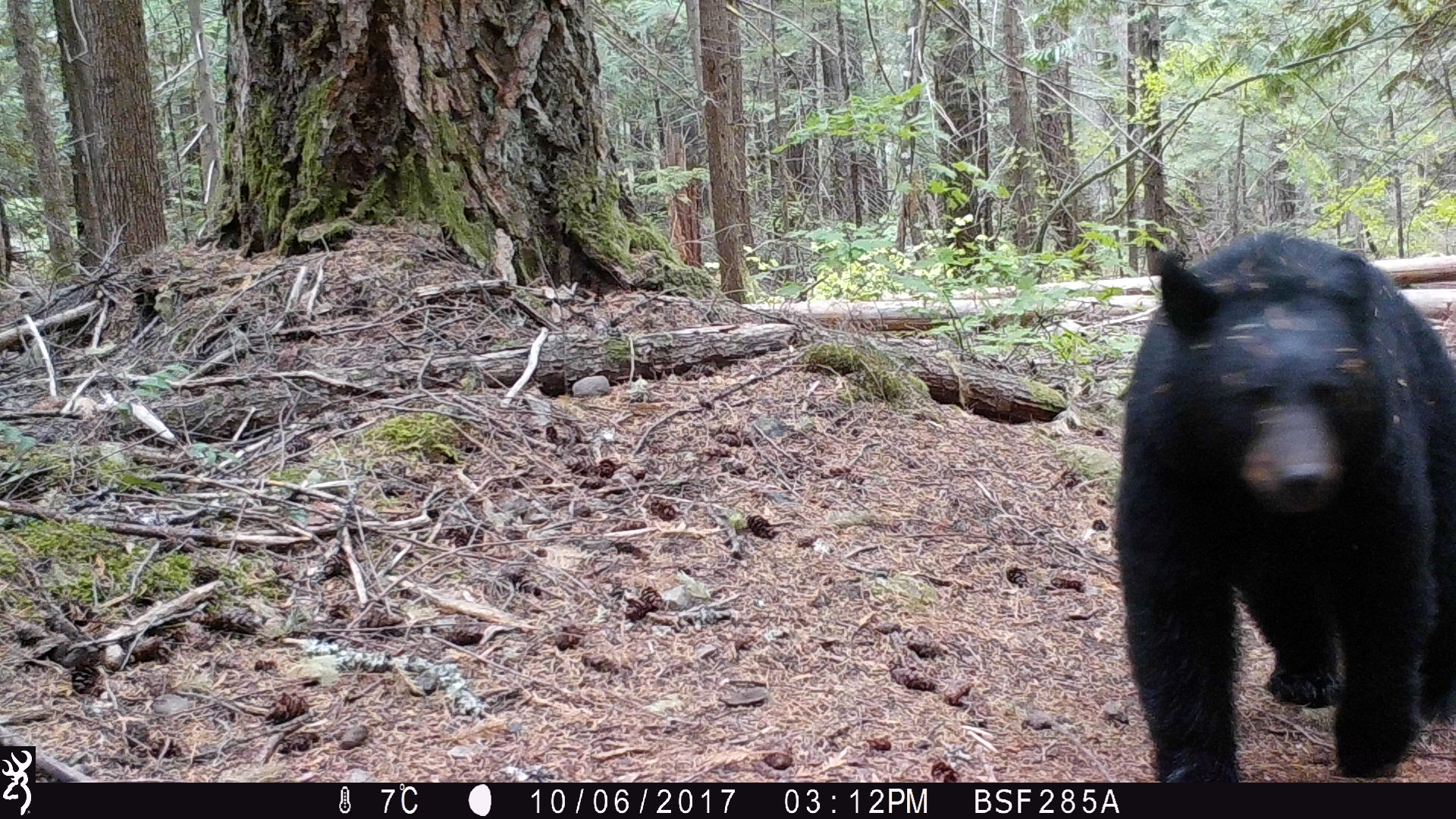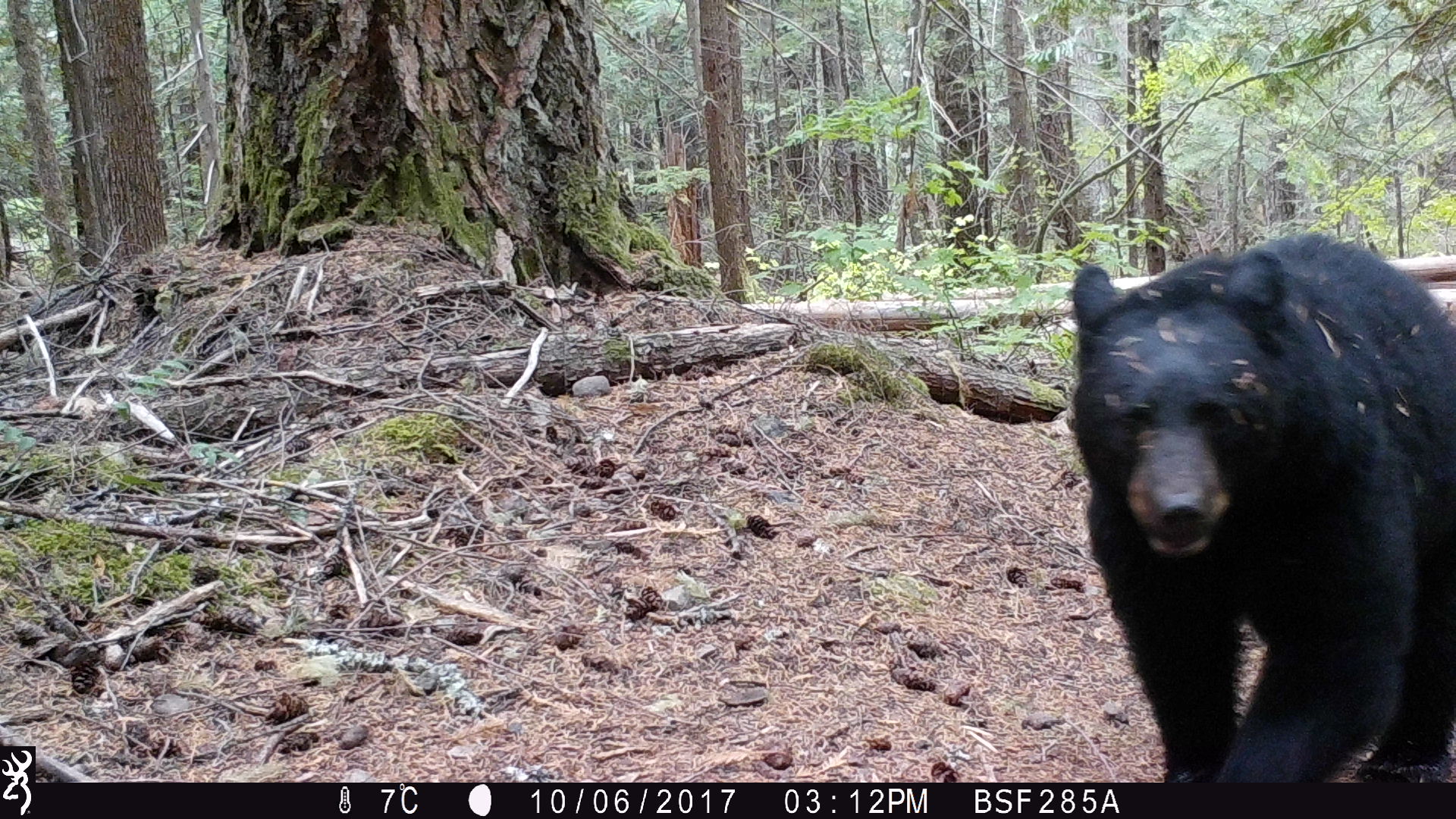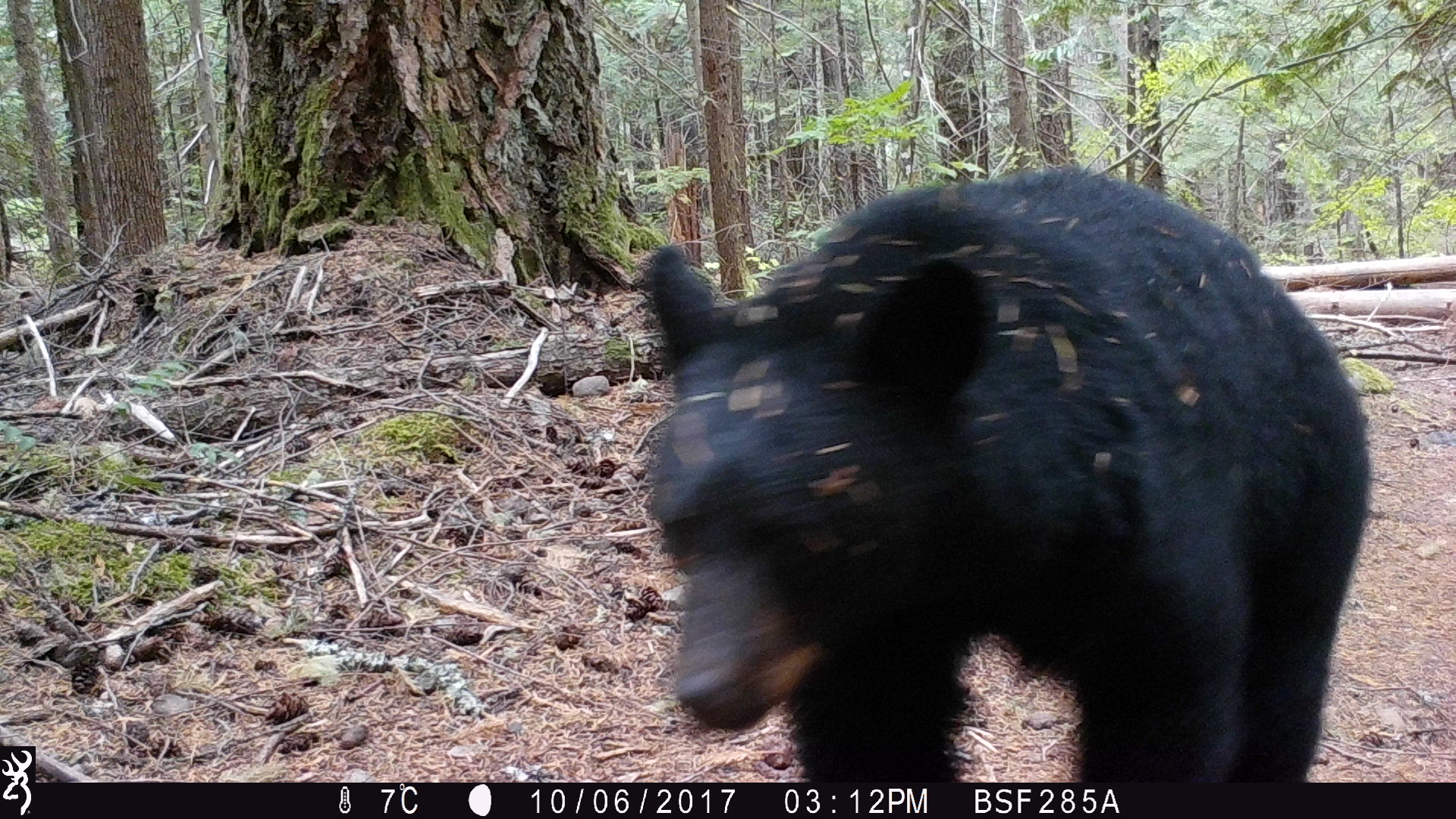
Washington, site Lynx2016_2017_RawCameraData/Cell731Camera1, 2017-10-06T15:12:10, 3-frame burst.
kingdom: Animalia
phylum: Chordata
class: Mammalia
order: Carnivora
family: Ursidae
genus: Ursus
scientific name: Ursus americanus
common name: american black bear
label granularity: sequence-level